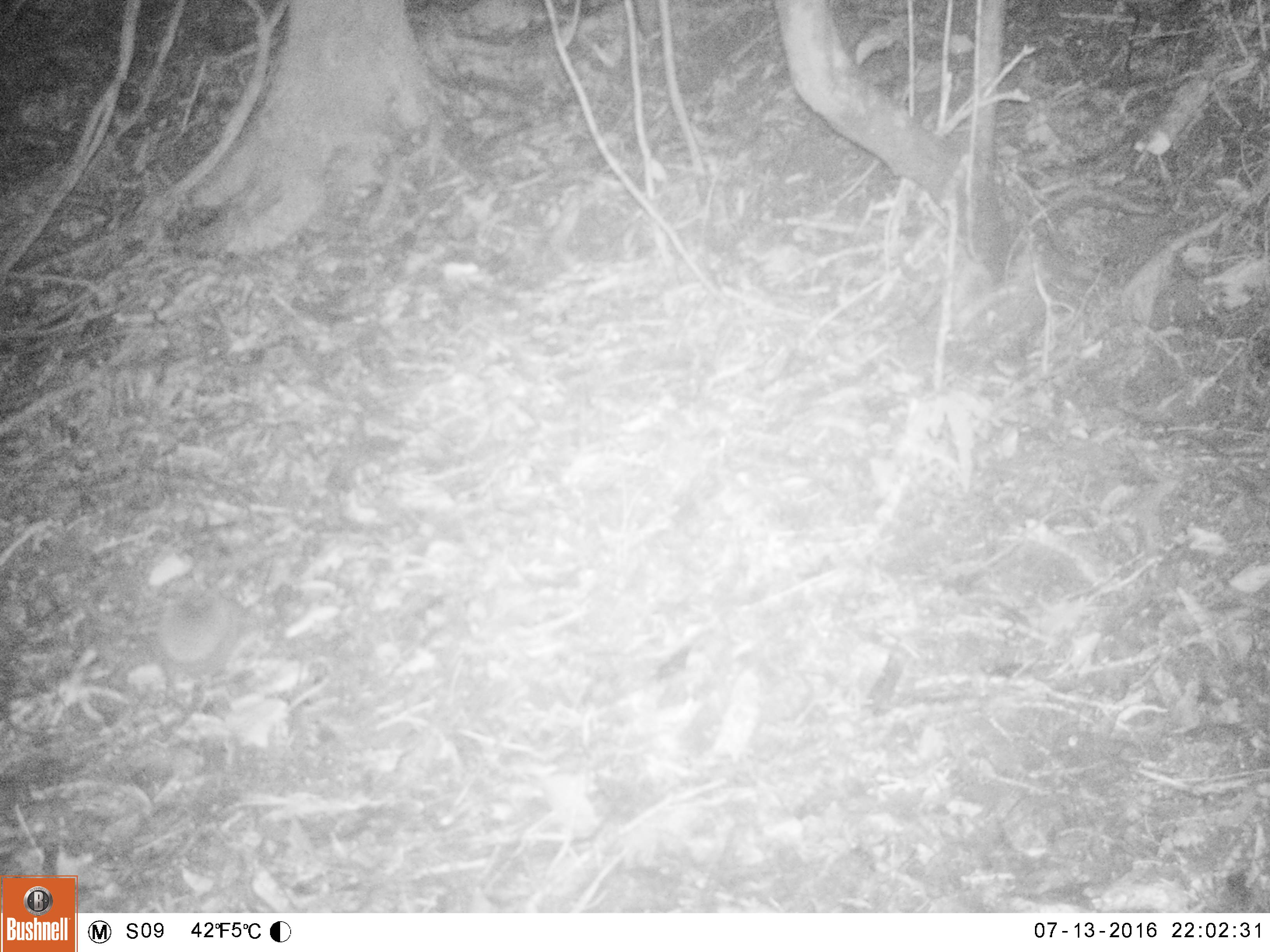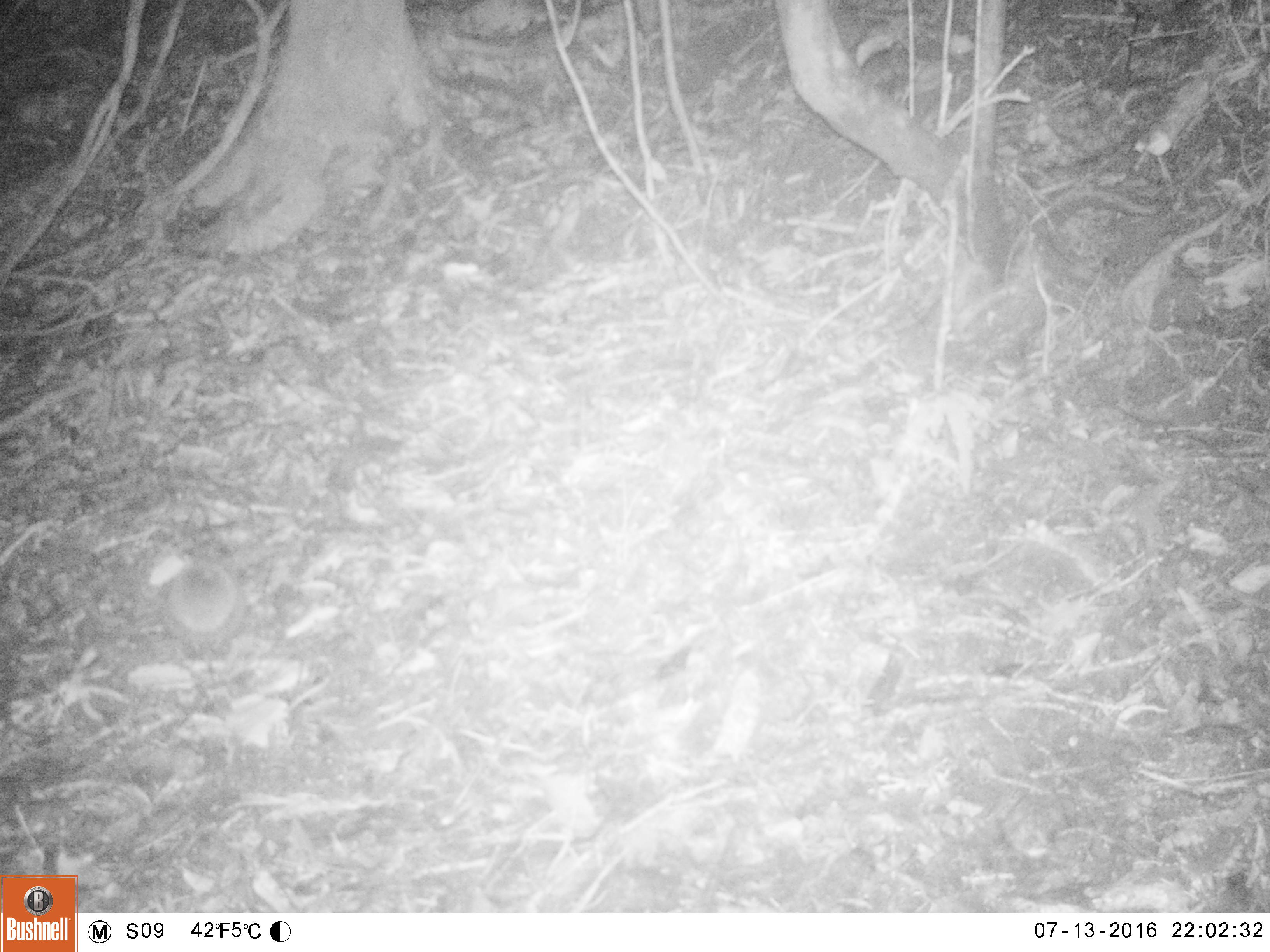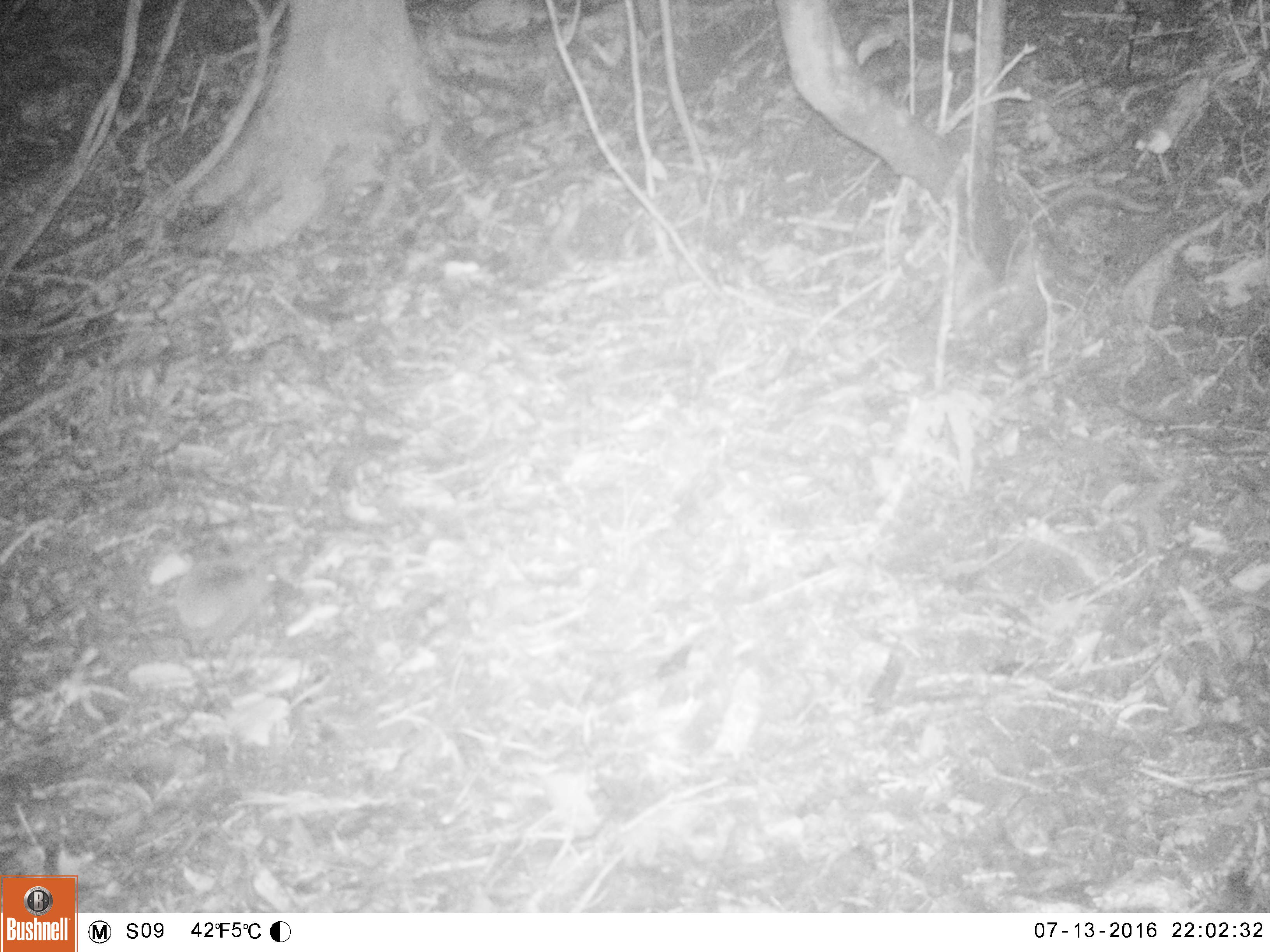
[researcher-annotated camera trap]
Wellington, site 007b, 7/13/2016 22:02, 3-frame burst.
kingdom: Animalia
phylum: Chordata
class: Mammalia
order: Eulipotyphla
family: Erinaceidae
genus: Erinaceus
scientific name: Erinaceus europaeus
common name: hedgehog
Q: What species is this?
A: Hedgehog (Erinaceus europaeus).